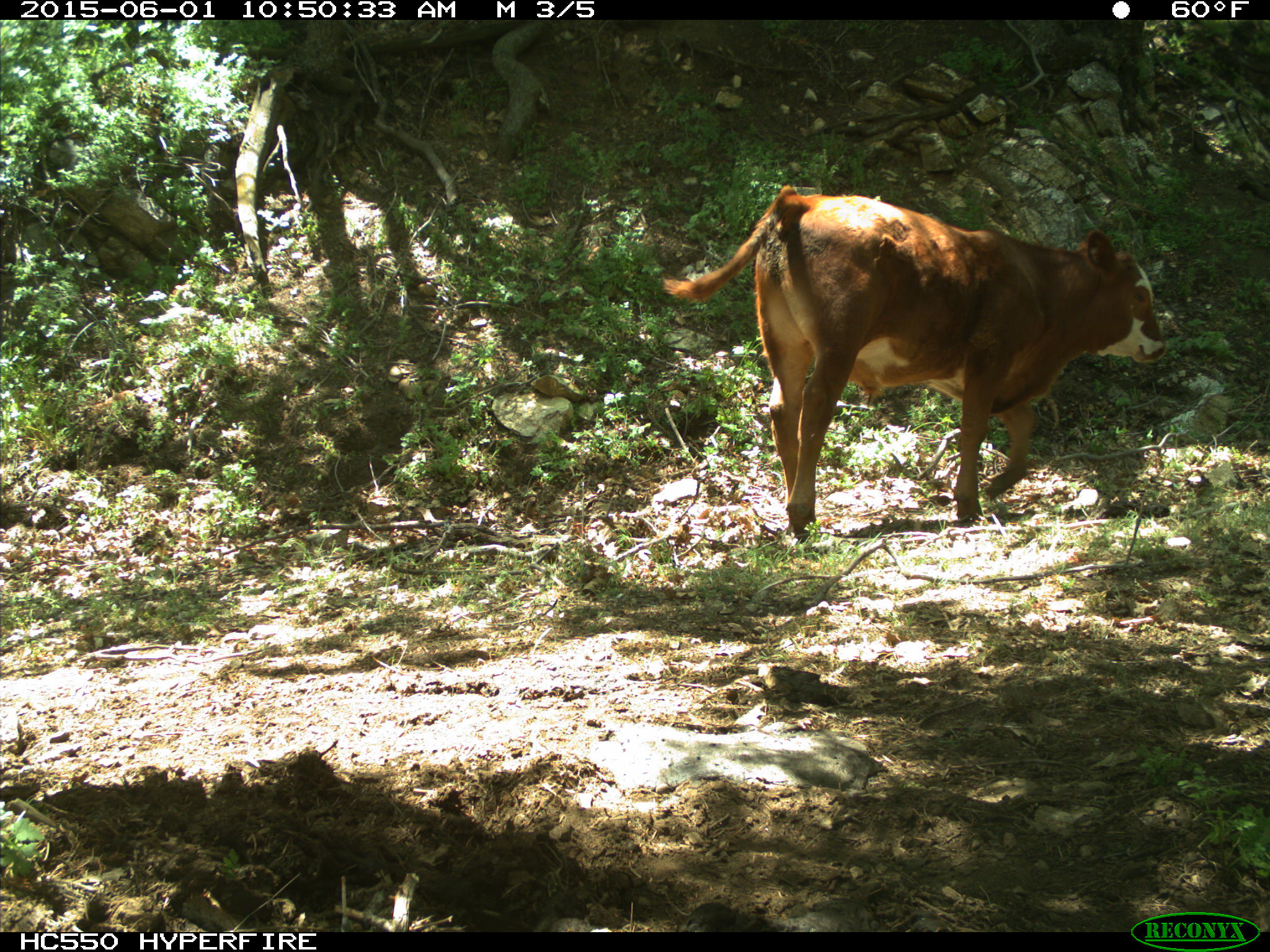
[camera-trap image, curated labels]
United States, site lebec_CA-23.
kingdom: Animalia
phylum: Chordata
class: Mammalia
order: Artiodactyla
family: Bovidae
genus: Bos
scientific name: Bos taurus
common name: domestic cow